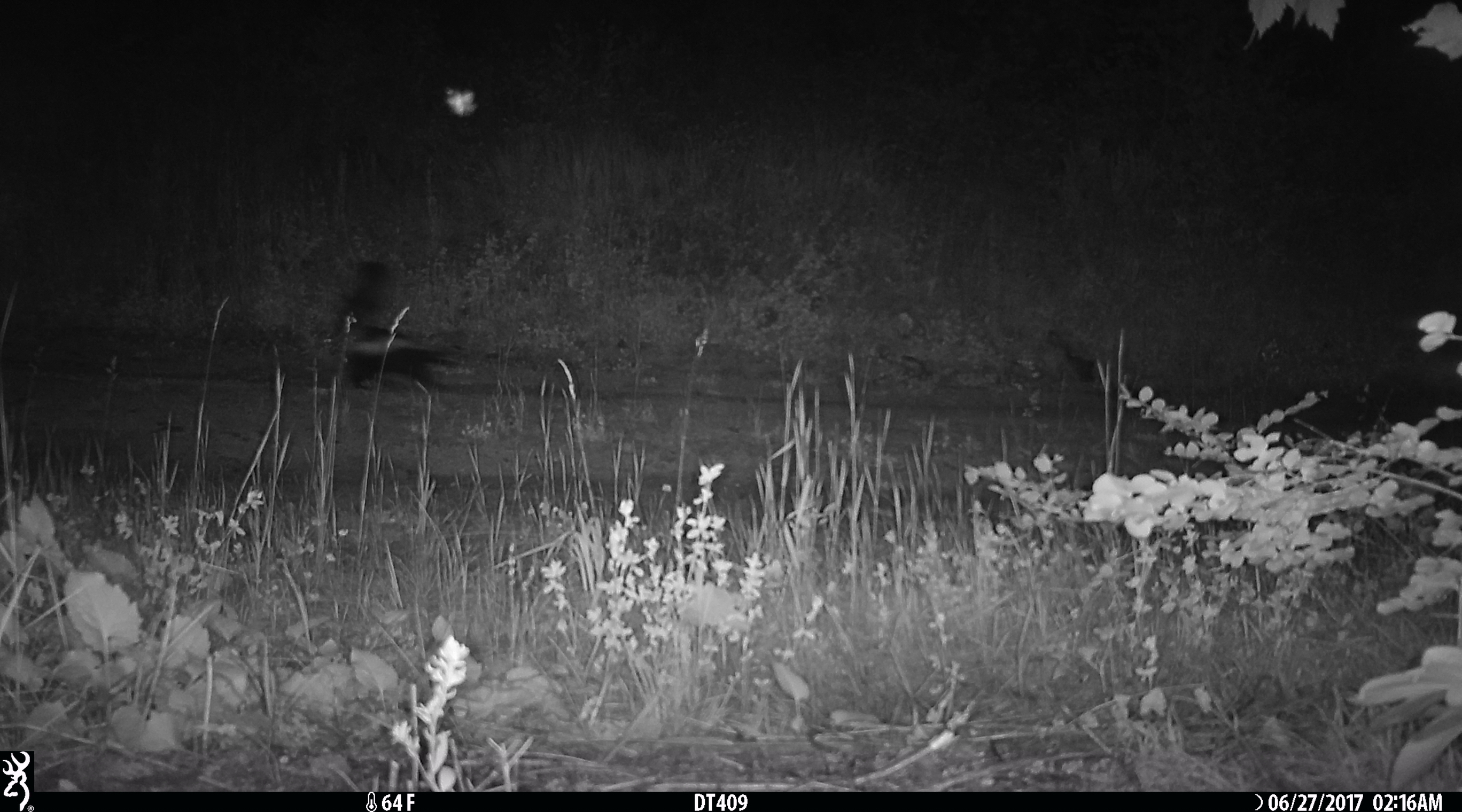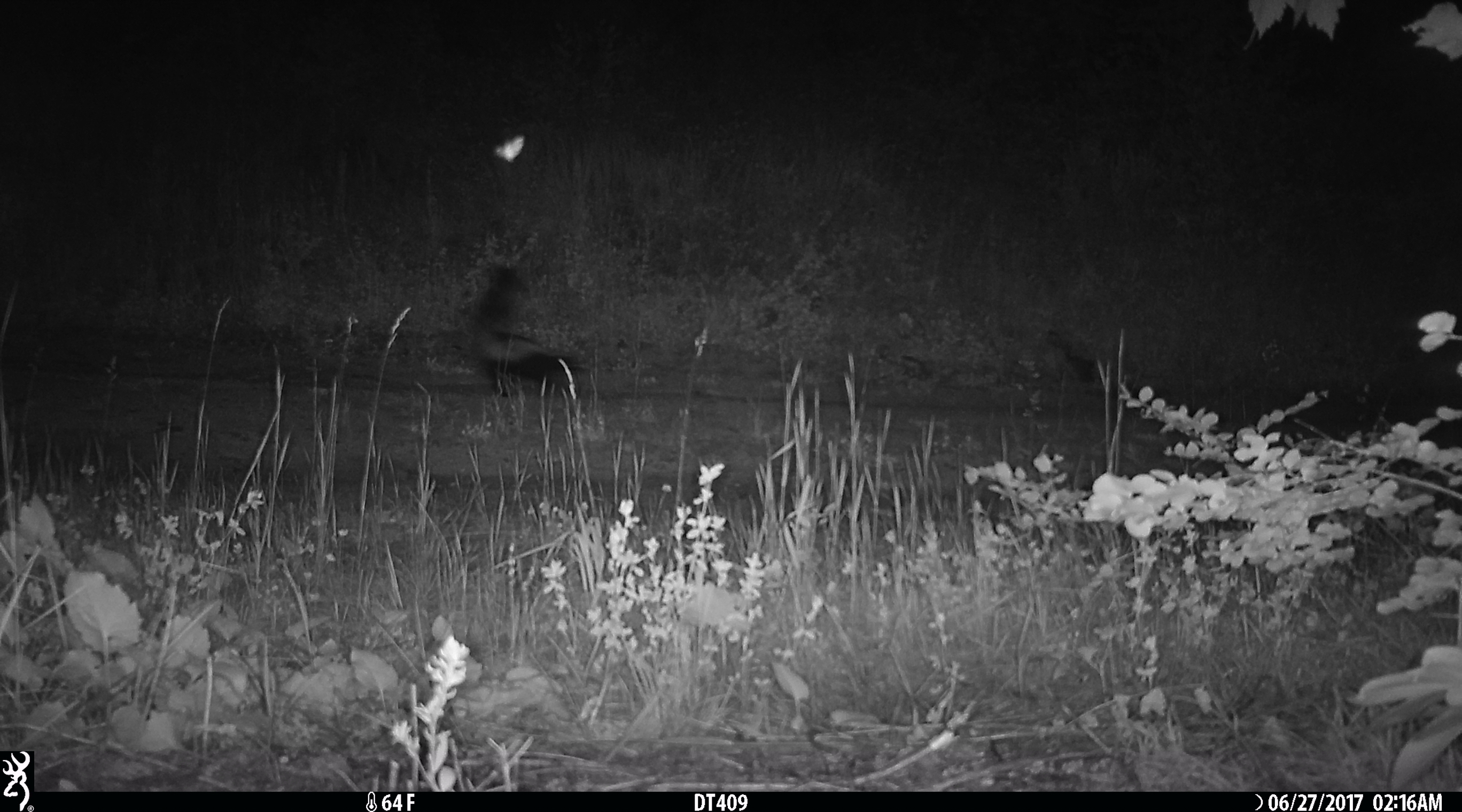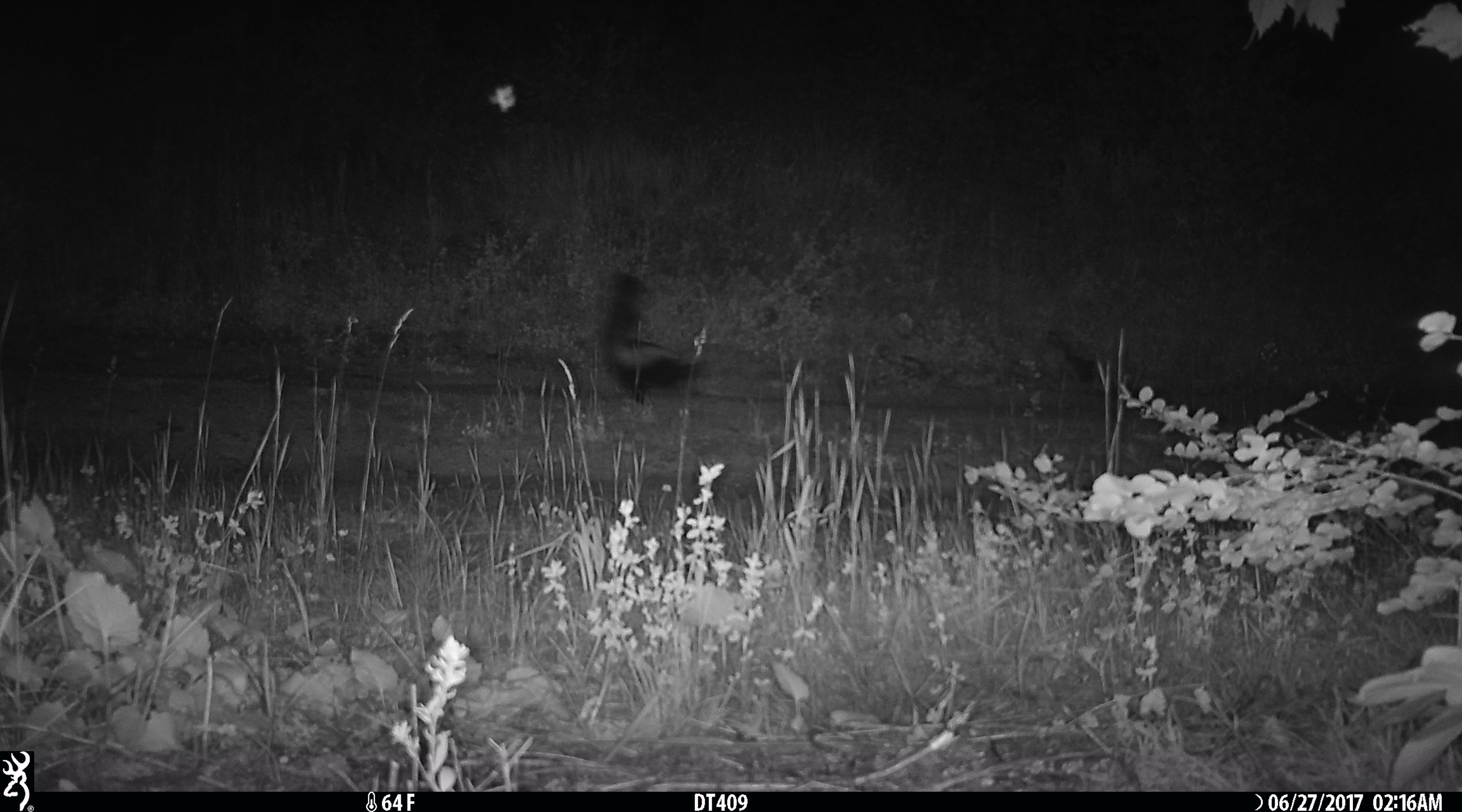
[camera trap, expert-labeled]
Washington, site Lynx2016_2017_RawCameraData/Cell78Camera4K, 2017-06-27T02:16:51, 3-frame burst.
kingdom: Animalia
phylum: Chordata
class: Mammalia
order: Carnivora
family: Mephitidae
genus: Mephitis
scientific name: Mephitis mephitis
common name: striped skunk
Mephitis mephitis (striped skunk). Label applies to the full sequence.